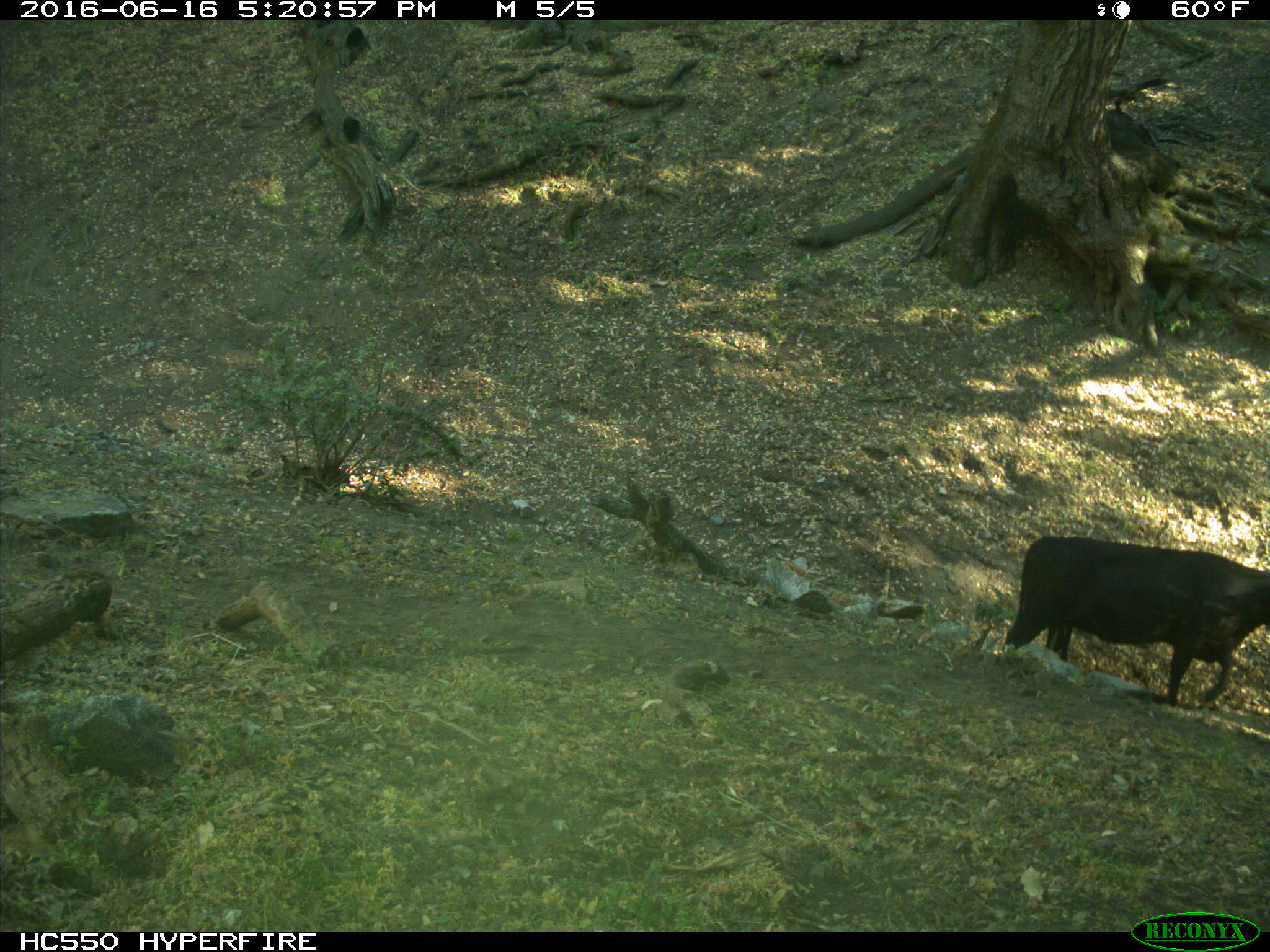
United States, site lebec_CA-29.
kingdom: Animalia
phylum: Chordata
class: Mammalia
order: Artiodactyla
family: Bovidae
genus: Bos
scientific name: Bos taurus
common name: domestic cow